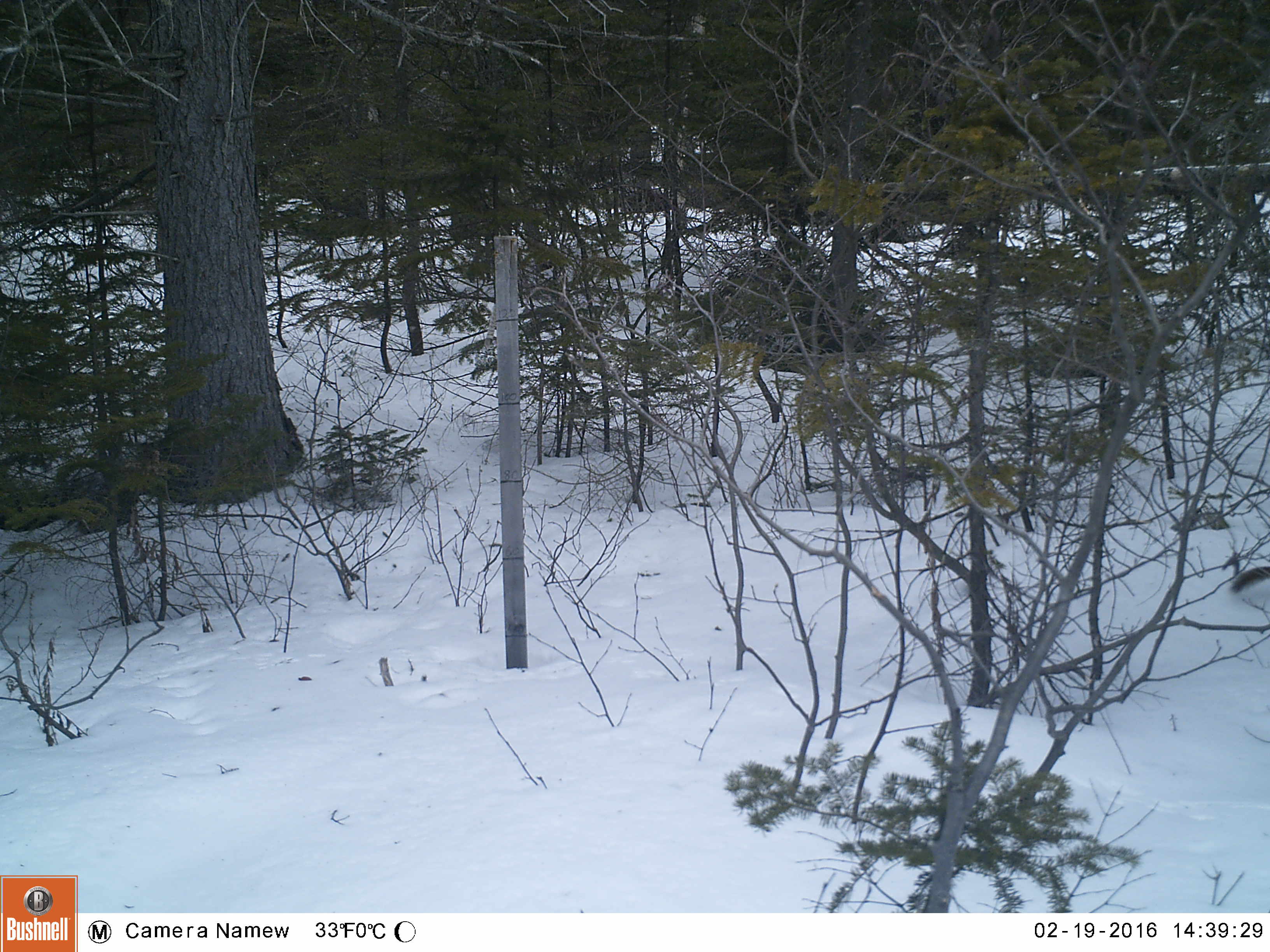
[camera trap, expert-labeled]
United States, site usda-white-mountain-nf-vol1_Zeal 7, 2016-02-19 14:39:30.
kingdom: Animalia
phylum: Chordata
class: Mammalia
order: Rodentia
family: Sciuridae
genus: Tamiasciurus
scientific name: Tamiasciurus hudsonicus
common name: red squirrel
Red squirrel (Tamiasciurus hudsonicus).